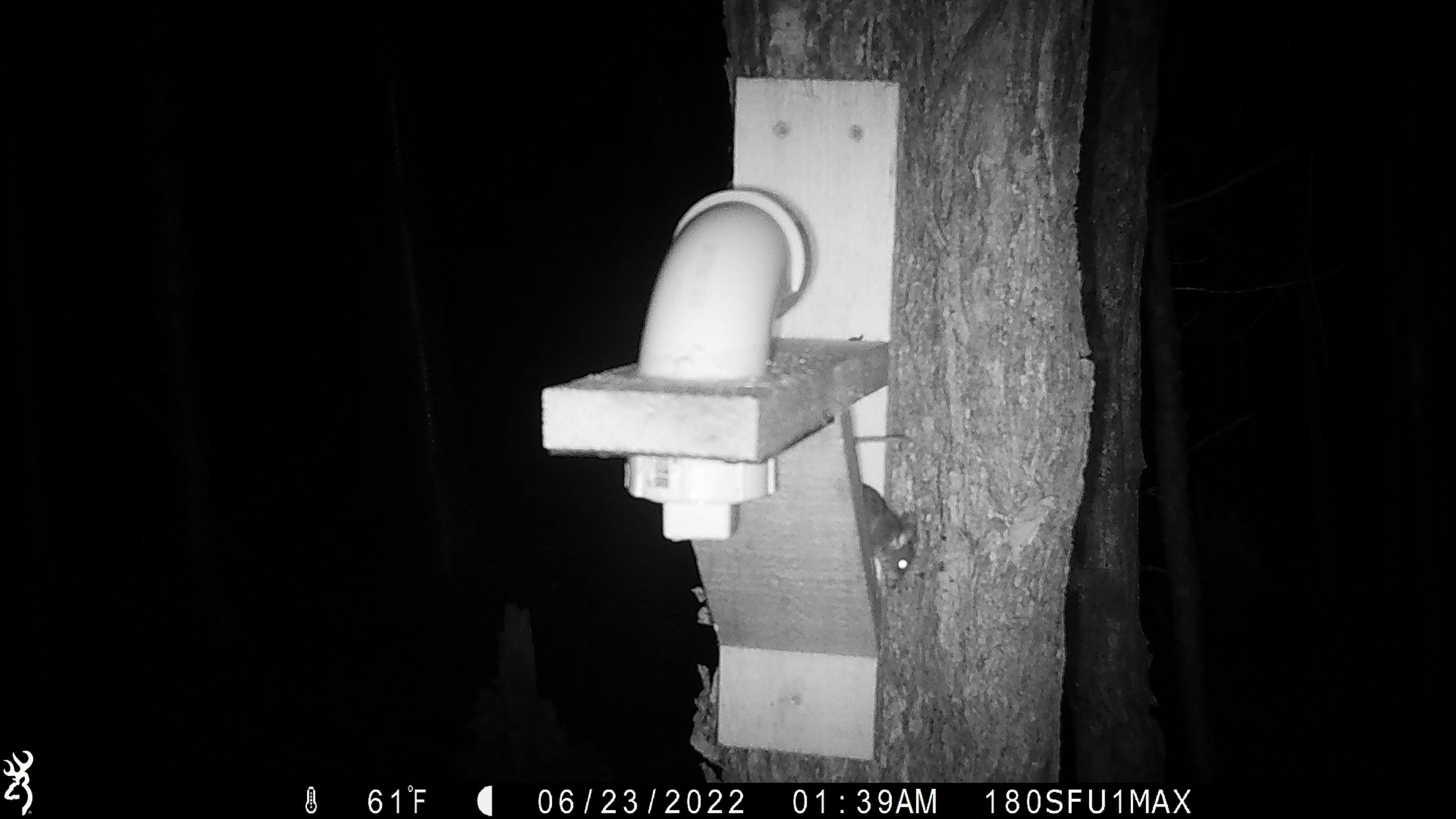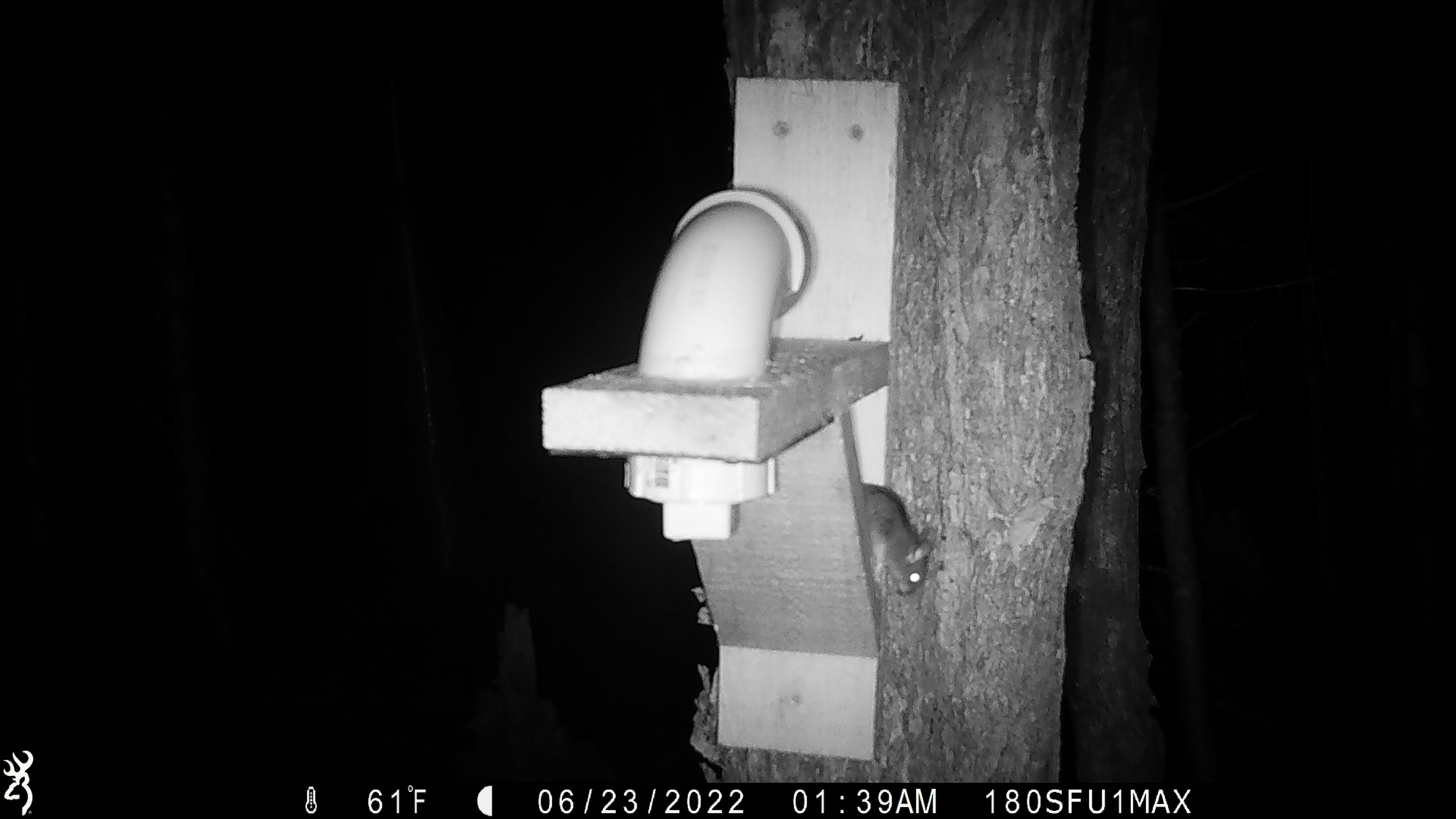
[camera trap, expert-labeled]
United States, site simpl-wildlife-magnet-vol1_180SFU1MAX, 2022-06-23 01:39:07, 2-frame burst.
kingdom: Animalia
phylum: Chordata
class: Mammalia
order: Rodentia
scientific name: Rodentia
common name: mouse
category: mouse sp.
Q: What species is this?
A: Mouse sp. (mouse) (Rodentia).